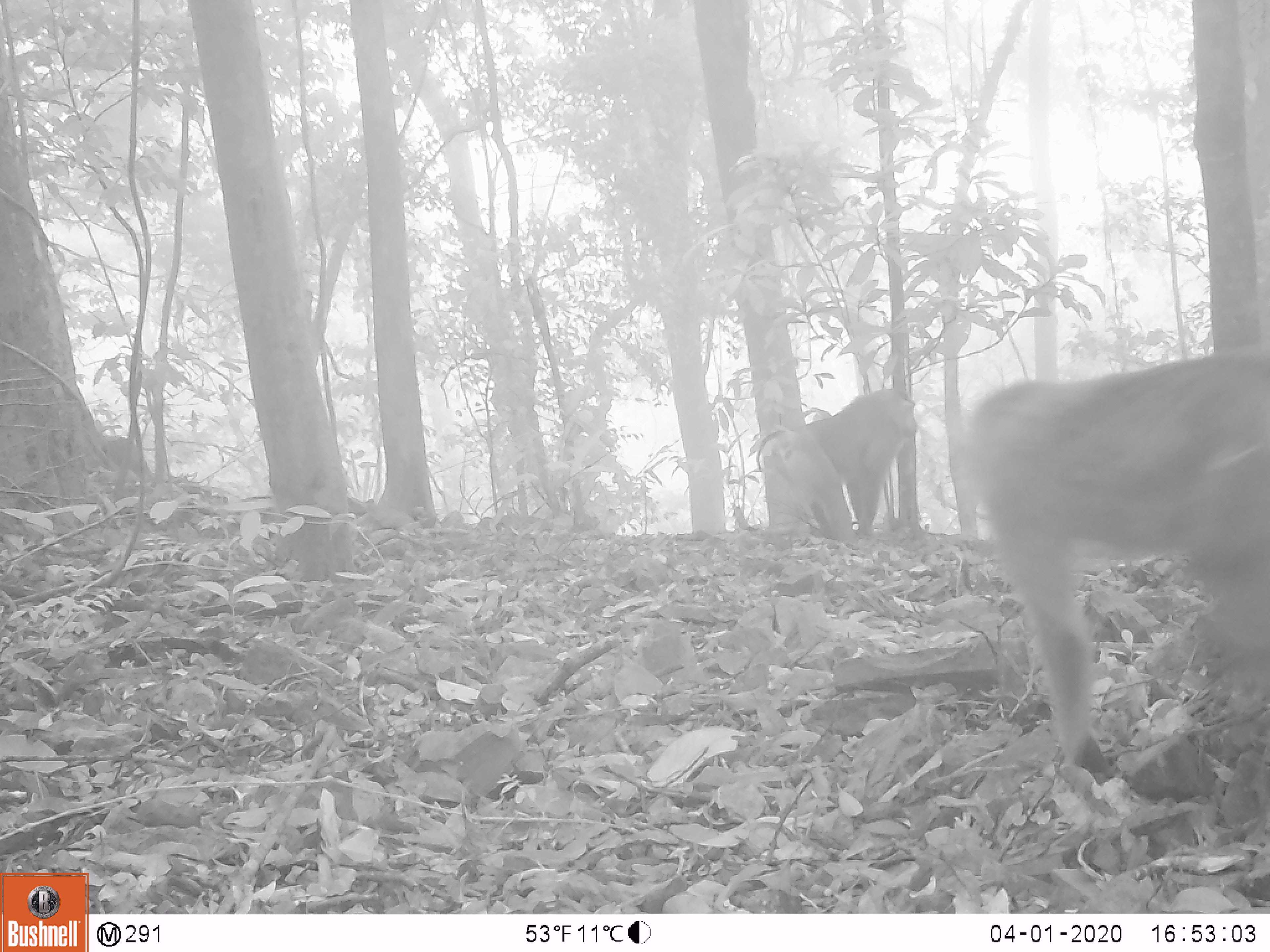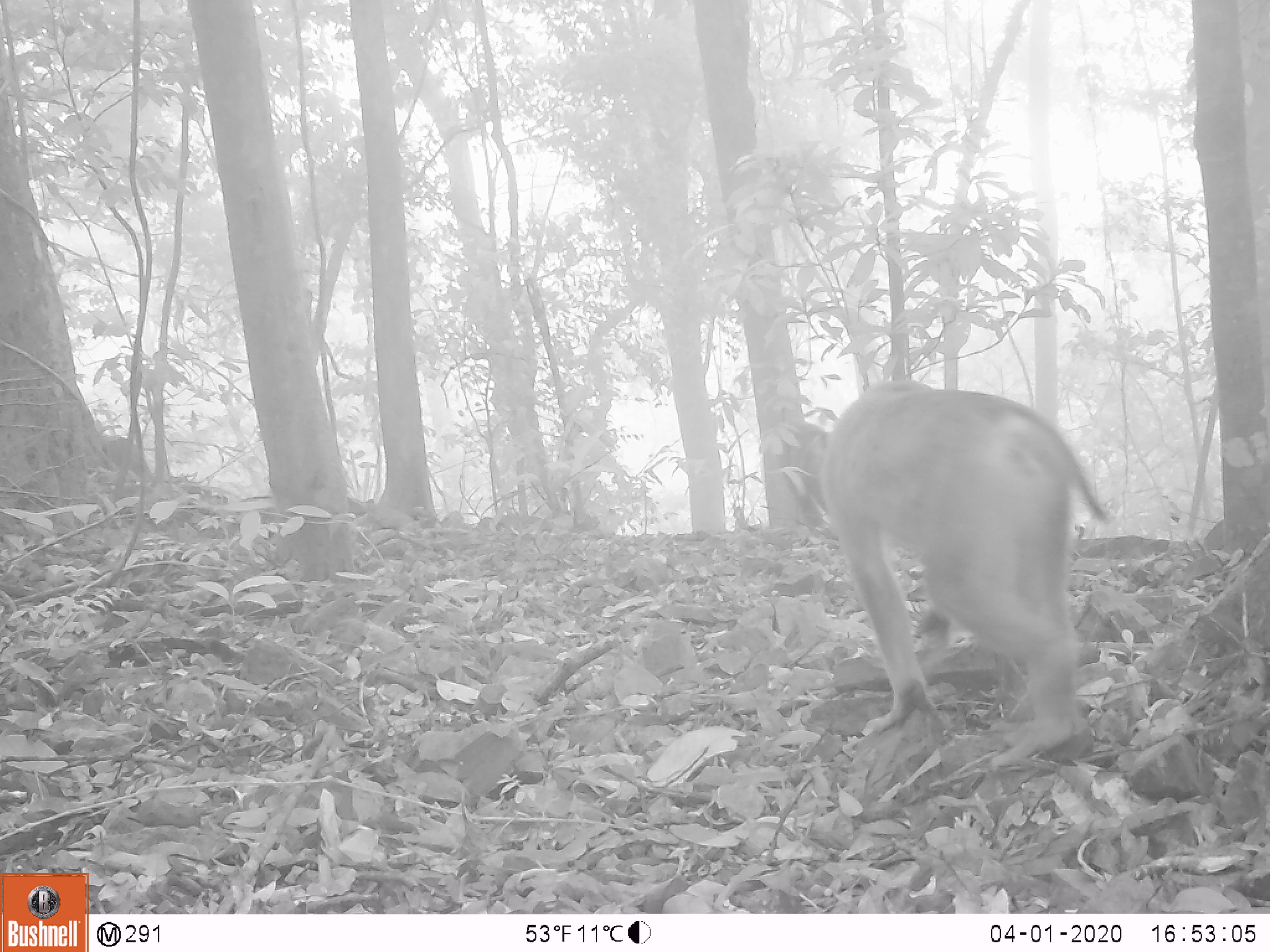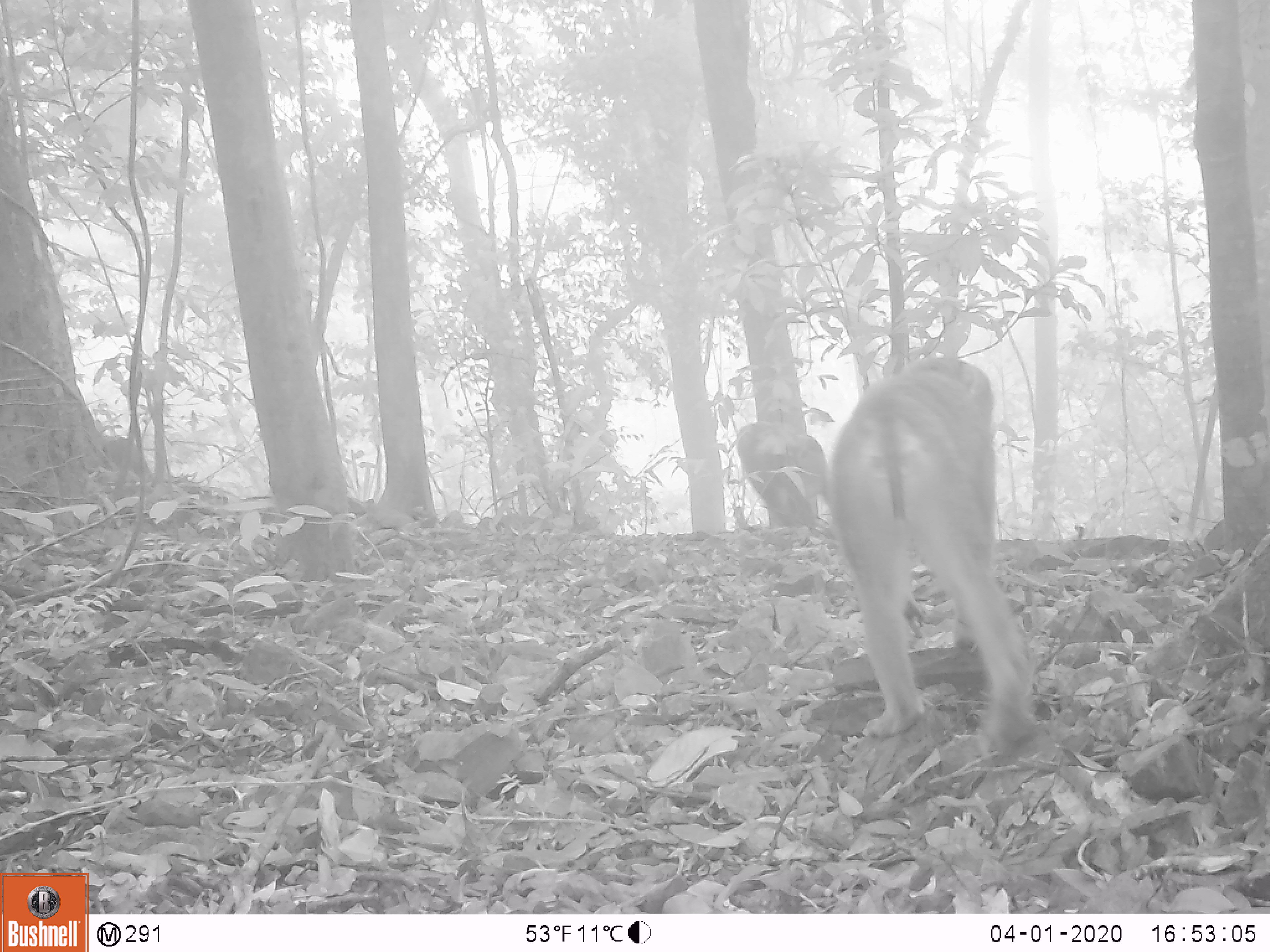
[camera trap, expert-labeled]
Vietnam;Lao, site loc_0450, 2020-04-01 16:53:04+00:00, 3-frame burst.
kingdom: Animalia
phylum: Chordata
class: Mammalia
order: Primates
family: Cercopithecidae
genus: Macaca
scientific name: Macaca nemestrina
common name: pig-tailed macaque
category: pig tailed macaque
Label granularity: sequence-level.